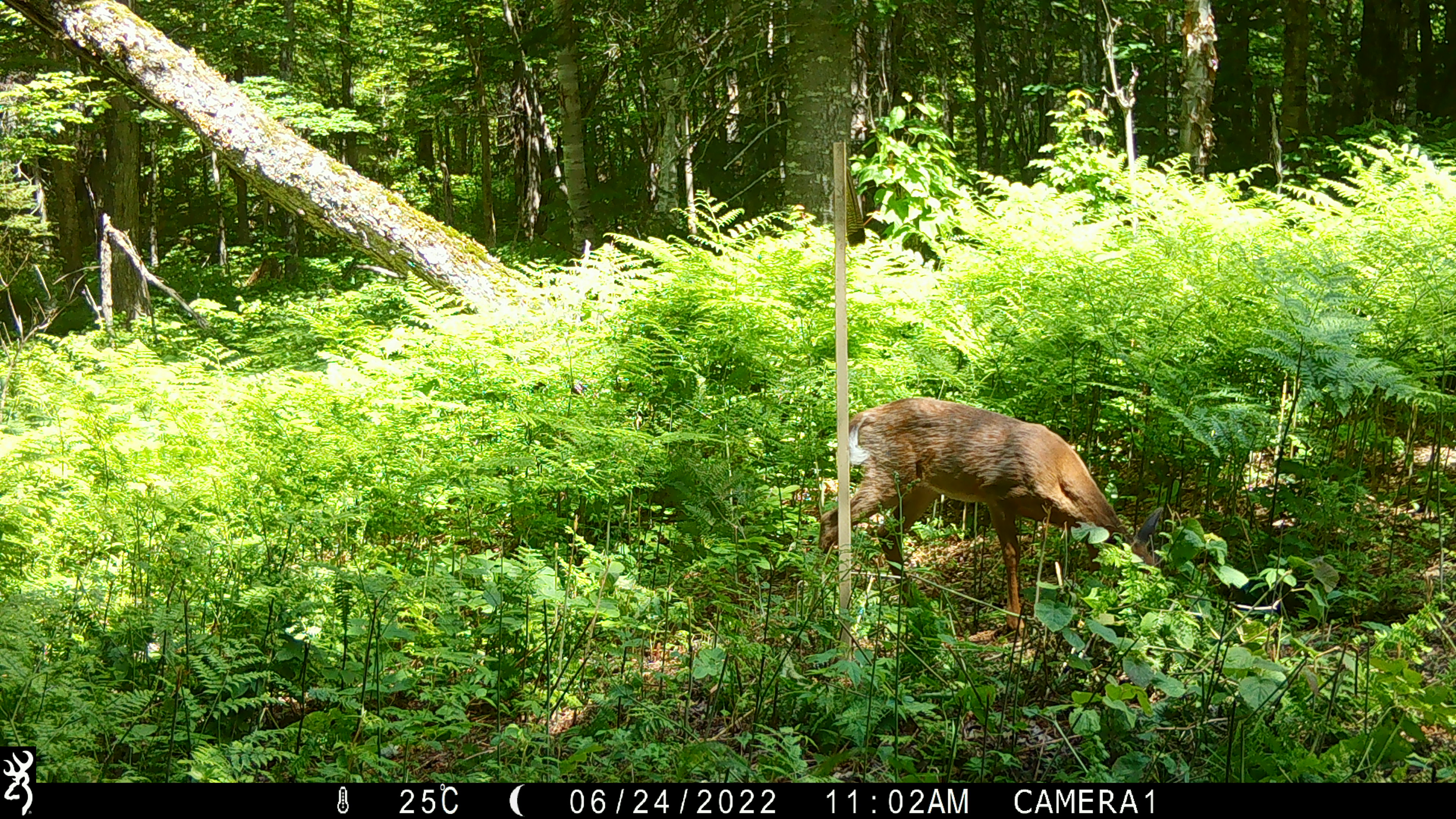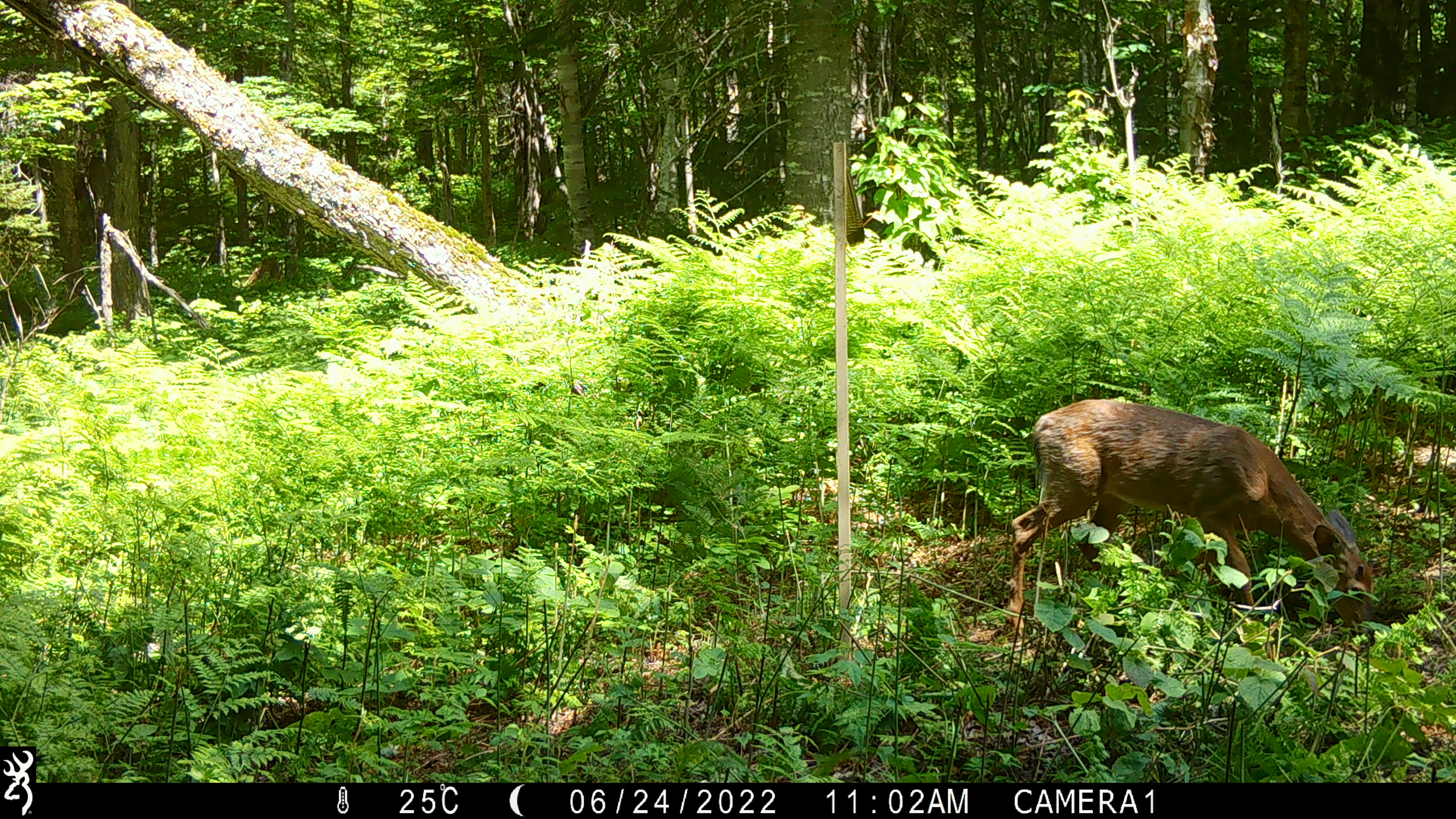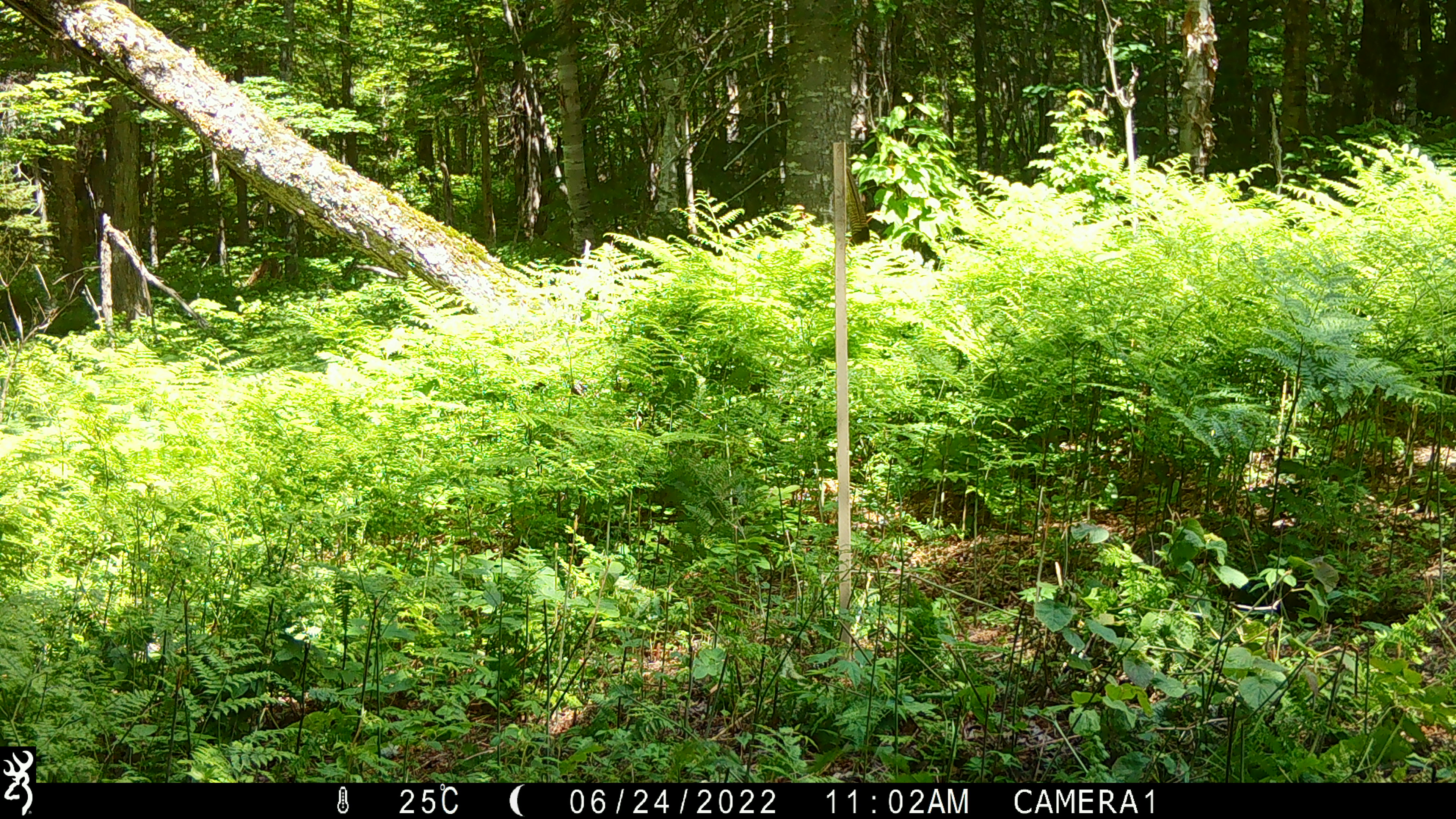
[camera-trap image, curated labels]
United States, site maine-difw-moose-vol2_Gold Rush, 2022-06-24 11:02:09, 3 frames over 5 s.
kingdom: Animalia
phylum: Chordata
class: Mammalia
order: Artiodactyla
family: Cervidae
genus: Odocoileus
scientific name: Odocoileus virginianus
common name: white-tailed deer